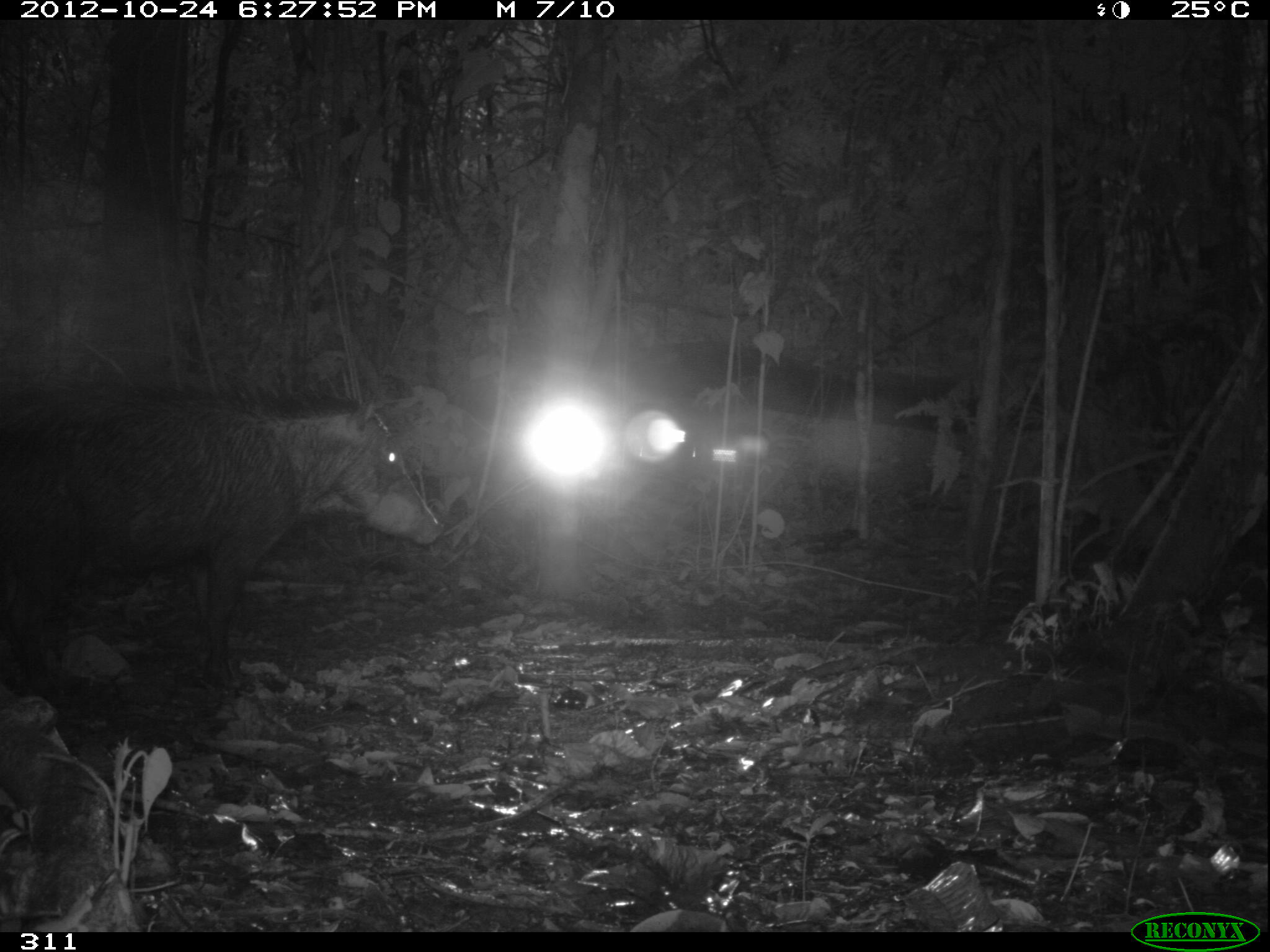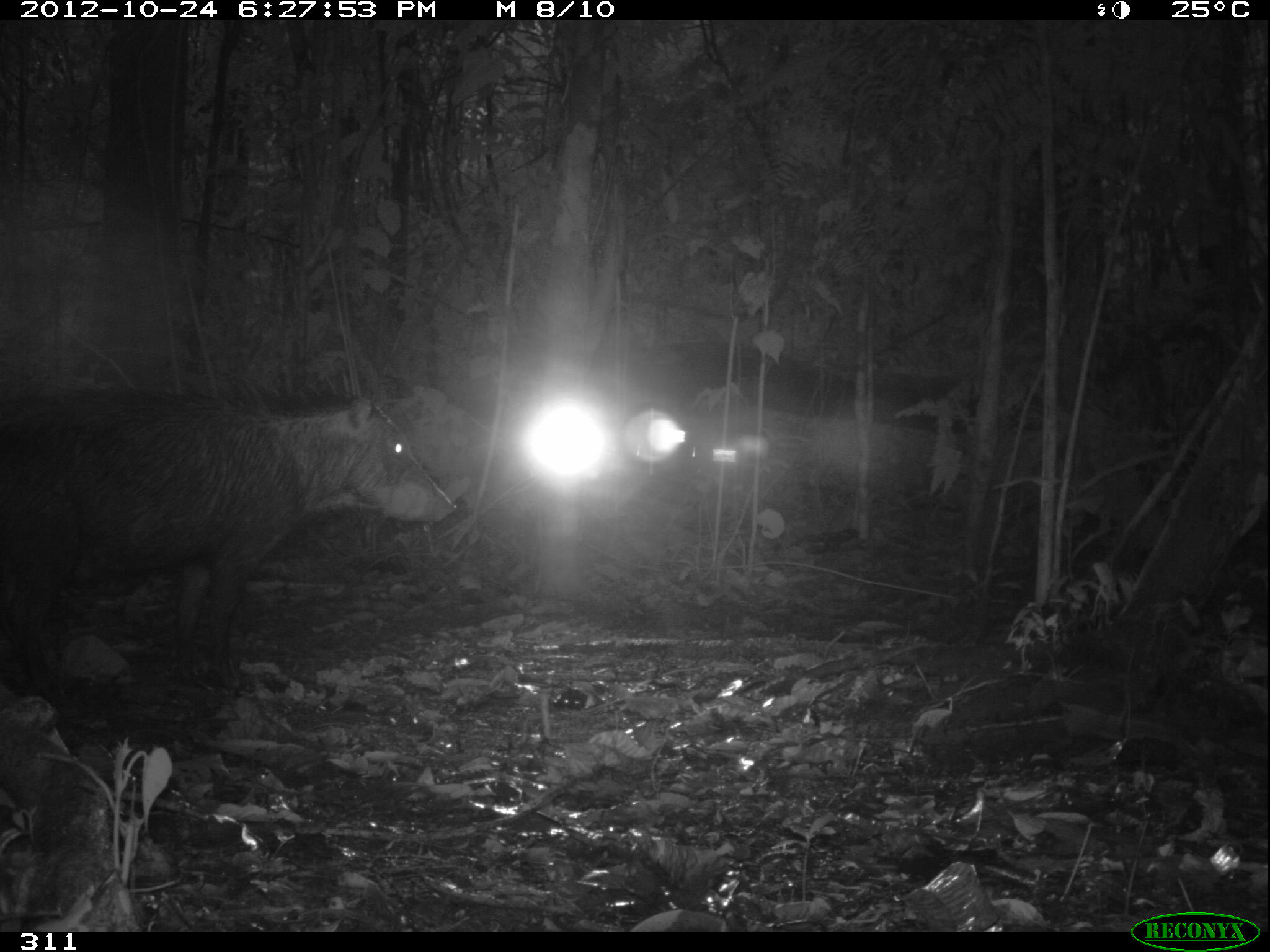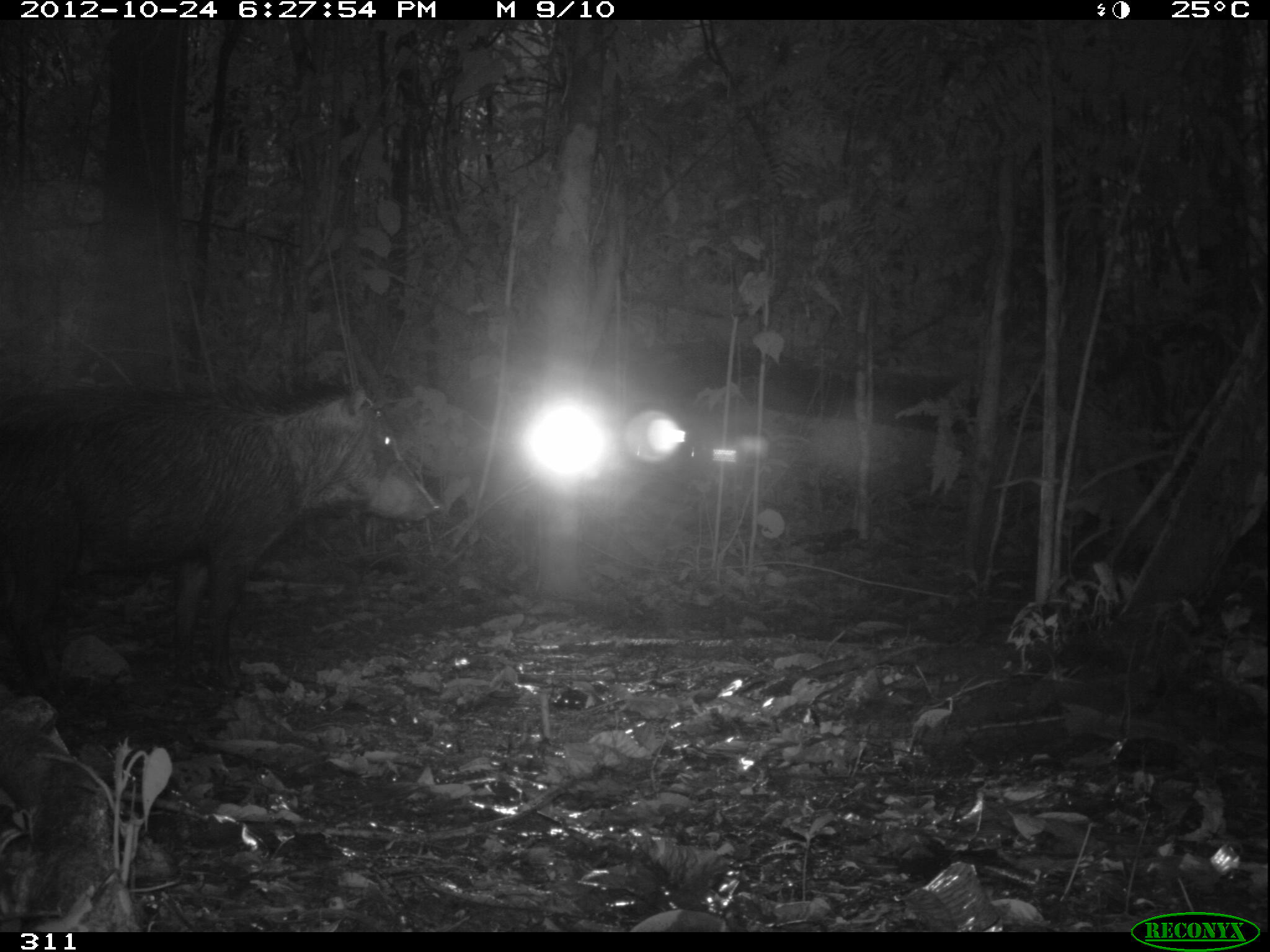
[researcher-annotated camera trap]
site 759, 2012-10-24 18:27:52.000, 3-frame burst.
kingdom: Animalia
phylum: Chordata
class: Mammalia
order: Artiodactyla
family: Tayassuidae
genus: Tayassu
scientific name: Tayassu pecari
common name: white-lipped peccary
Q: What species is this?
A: Tayassu pecari (white-lipped peccary).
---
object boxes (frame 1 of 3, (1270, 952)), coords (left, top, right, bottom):
tayassu pecari: (0, 377, 443, 707)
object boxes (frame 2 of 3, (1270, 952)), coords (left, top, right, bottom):
tayassu pecari: (0, 389, 456, 721)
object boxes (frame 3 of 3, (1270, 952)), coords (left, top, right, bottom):
tayassu pecari: (0, 383, 439, 708)